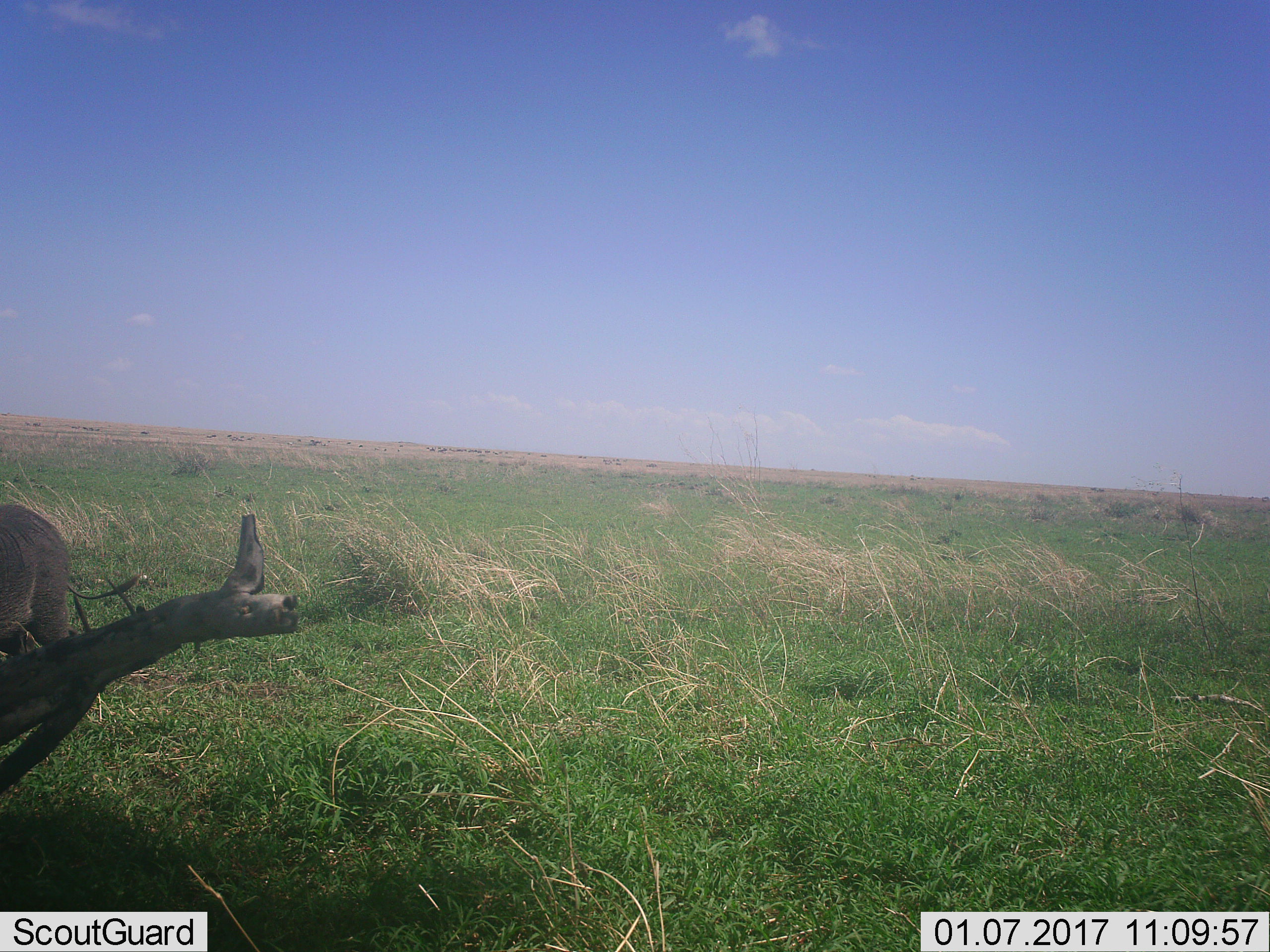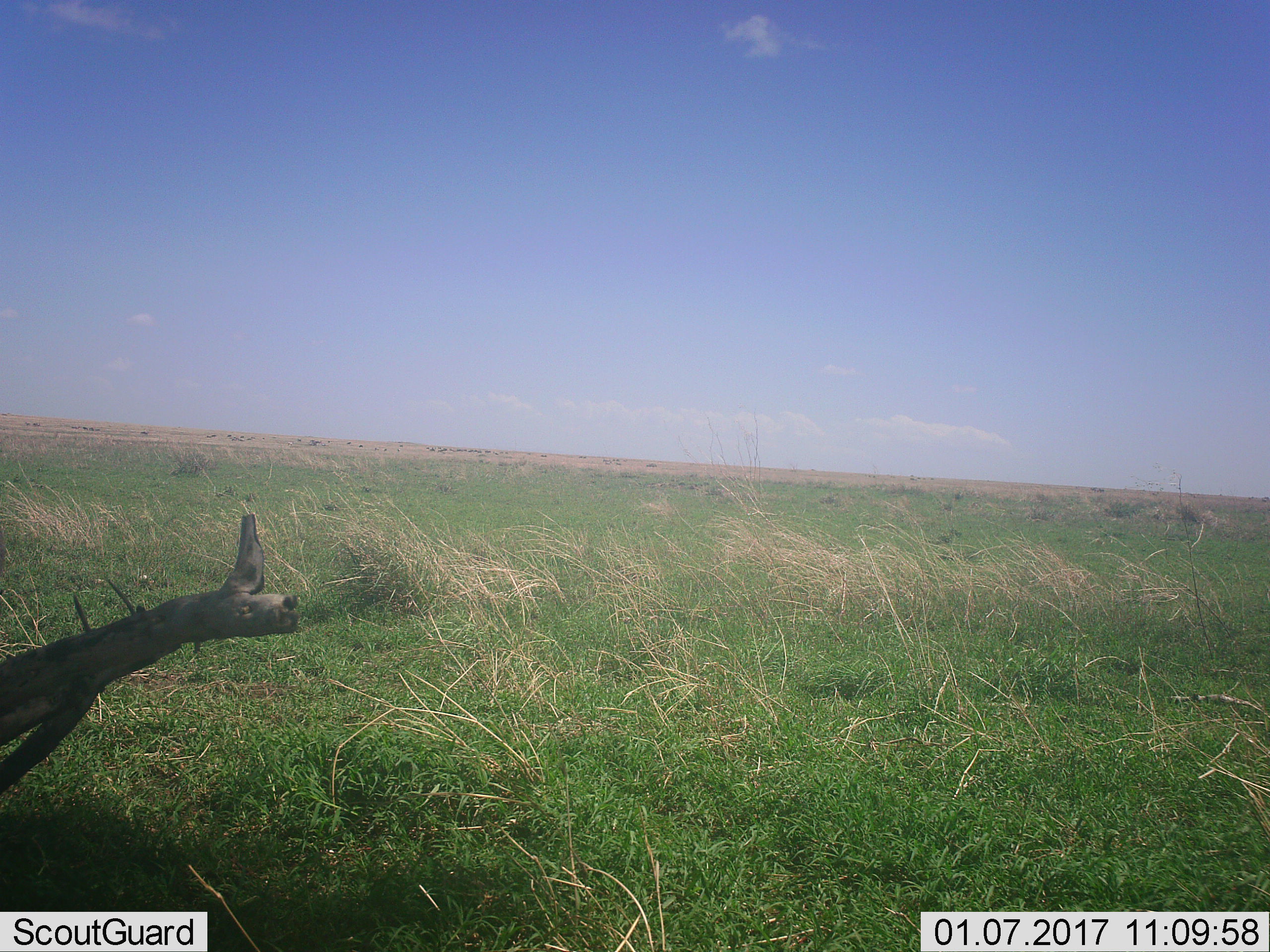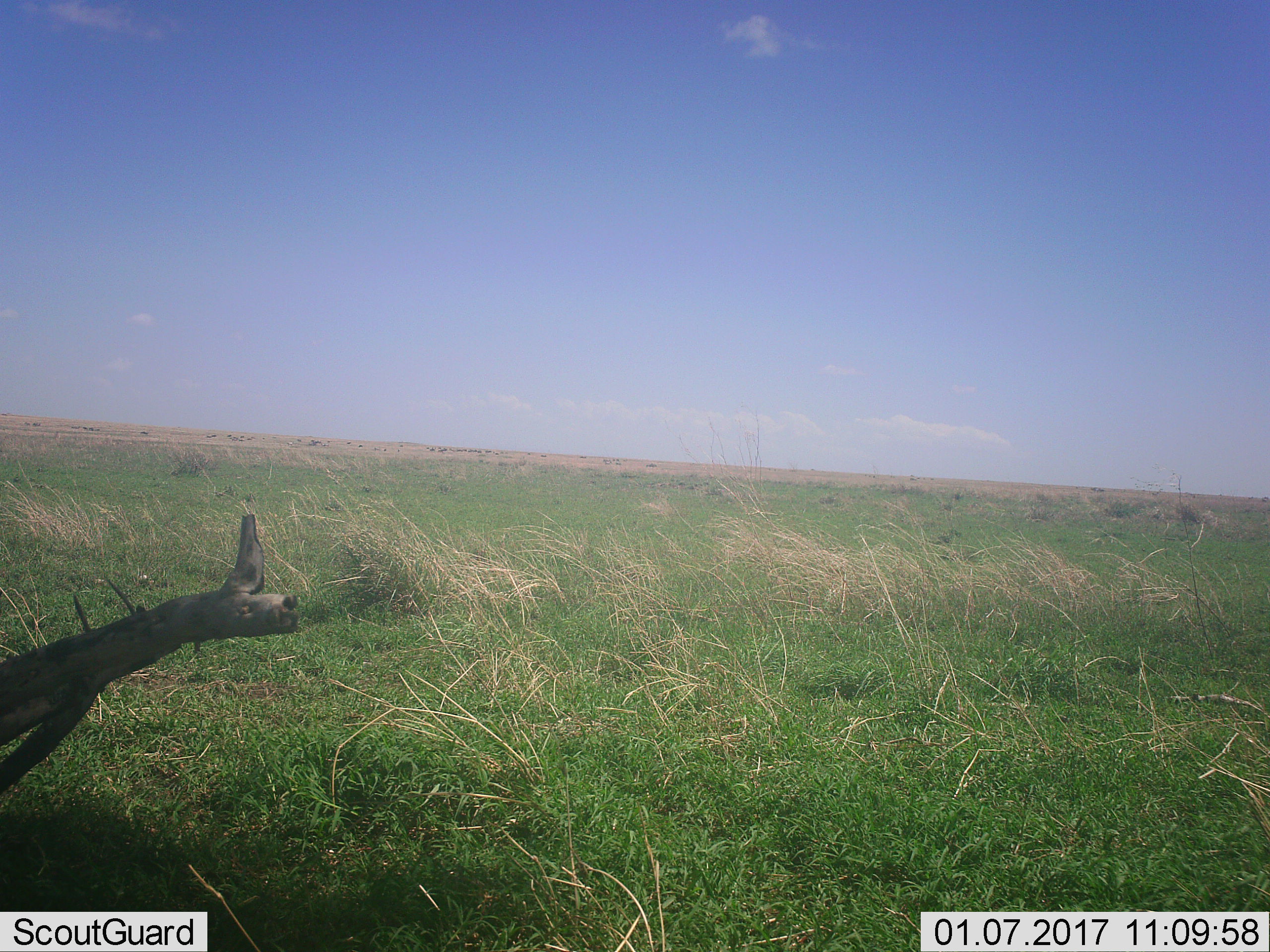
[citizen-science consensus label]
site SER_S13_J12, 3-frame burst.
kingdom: Animalia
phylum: Chordata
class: Mammalia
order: Artiodactyla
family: Suidae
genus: Phacochoerus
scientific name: Phacochoerus africanus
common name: warthog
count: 1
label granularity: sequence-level